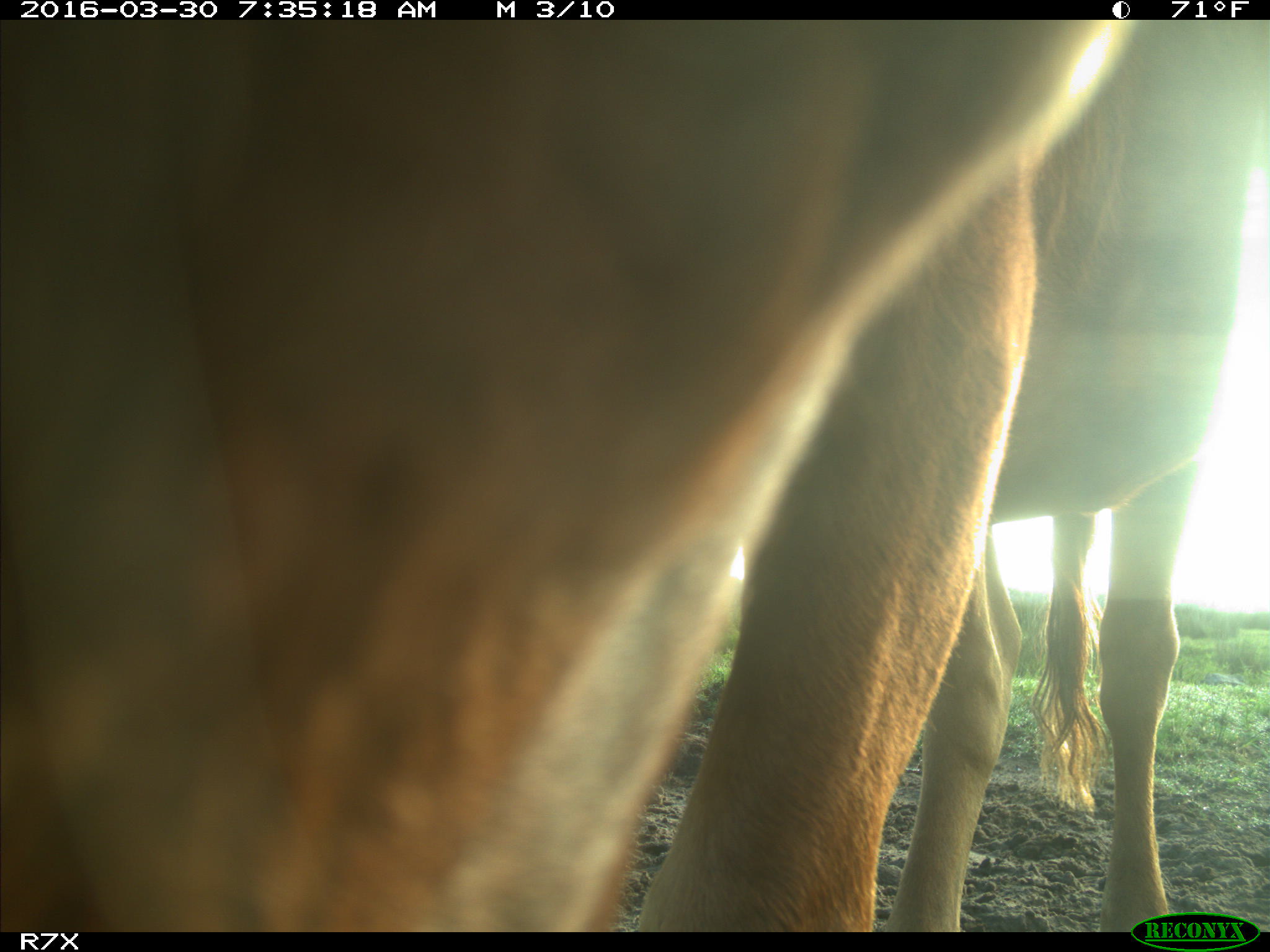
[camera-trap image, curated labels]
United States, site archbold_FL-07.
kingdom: Animalia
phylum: Chordata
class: Mammalia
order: Artiodactyla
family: Bovidae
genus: Bos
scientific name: Bos taurus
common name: domestic cow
Bos taurus (domestic cow).